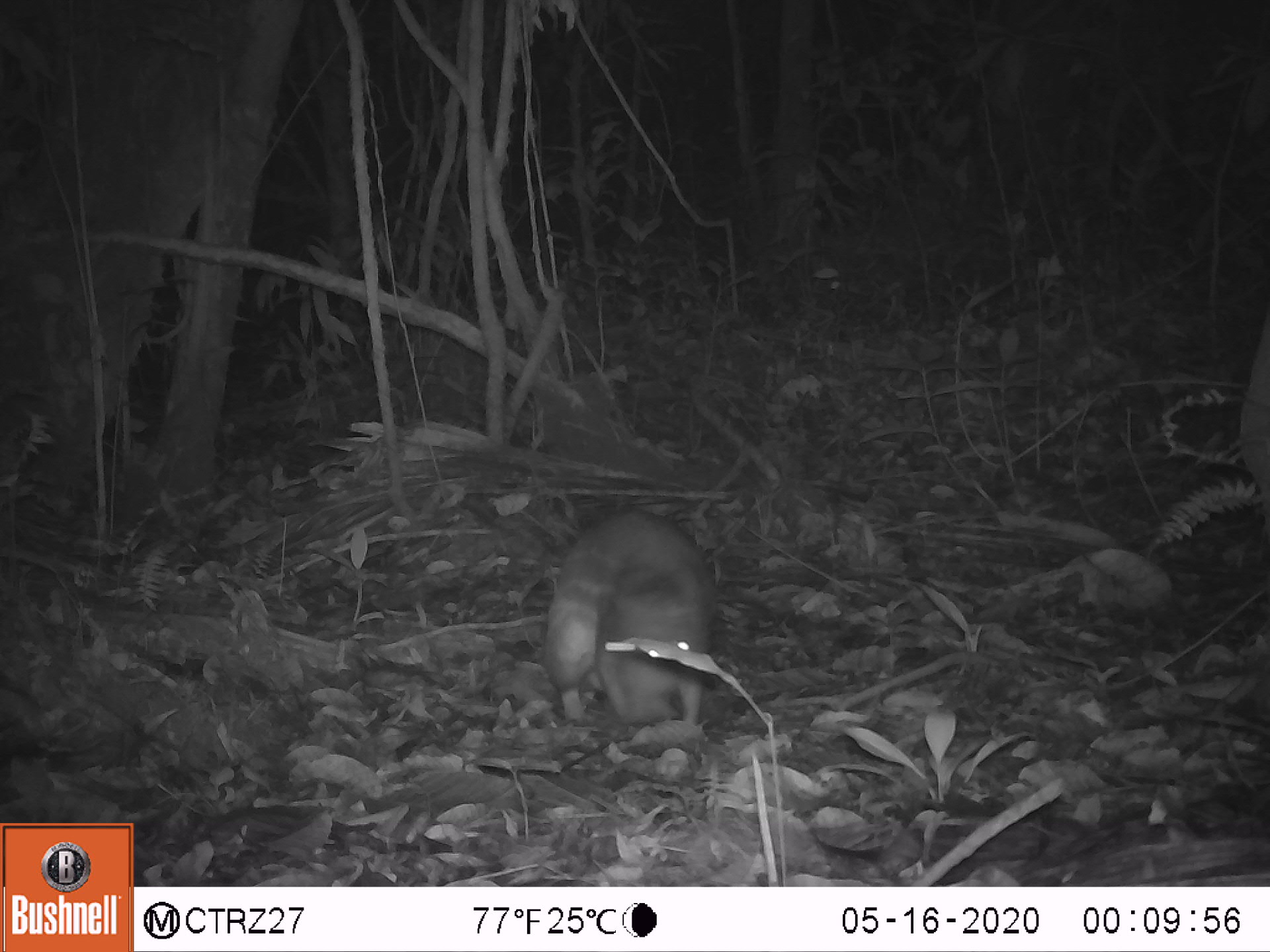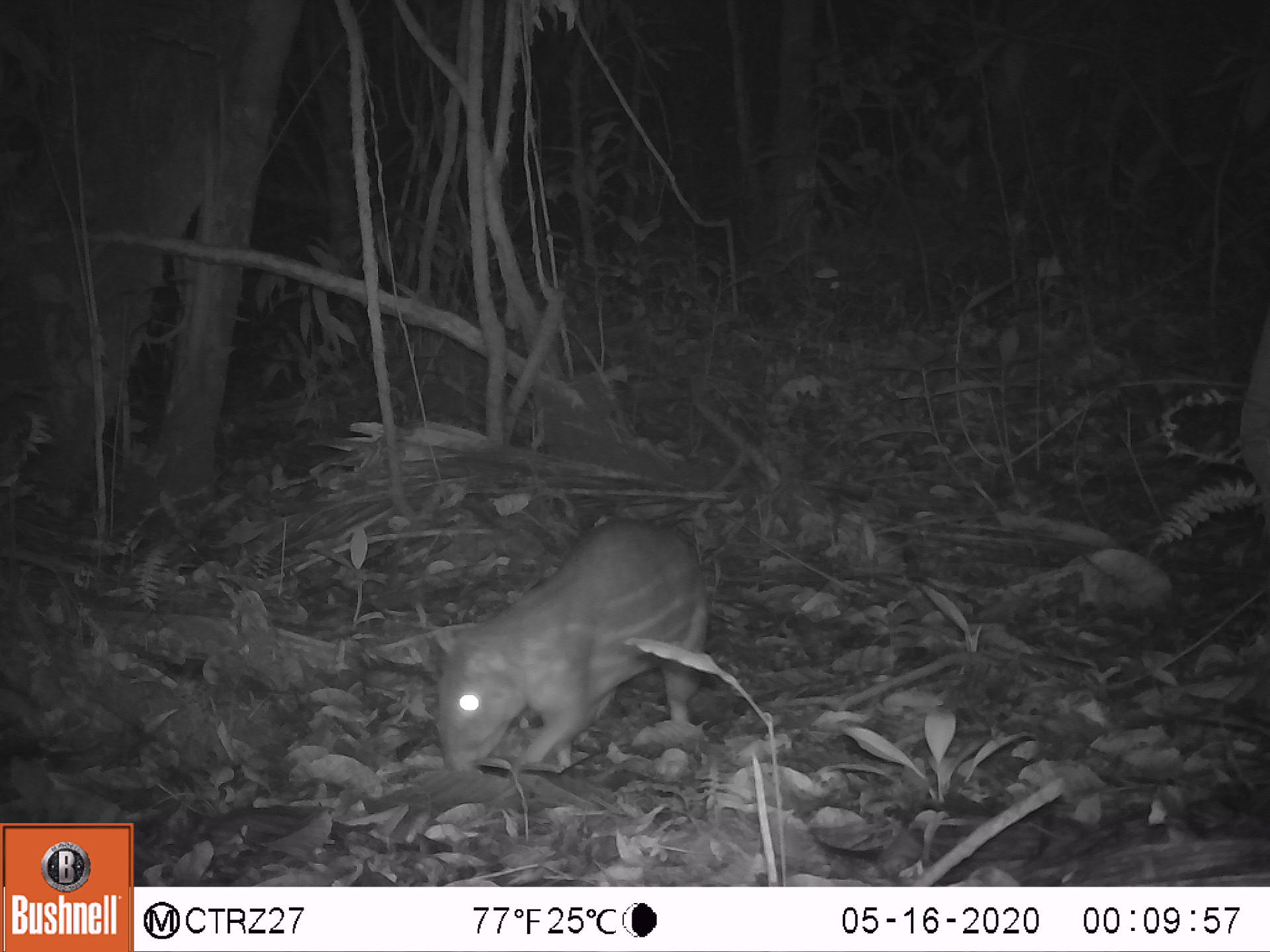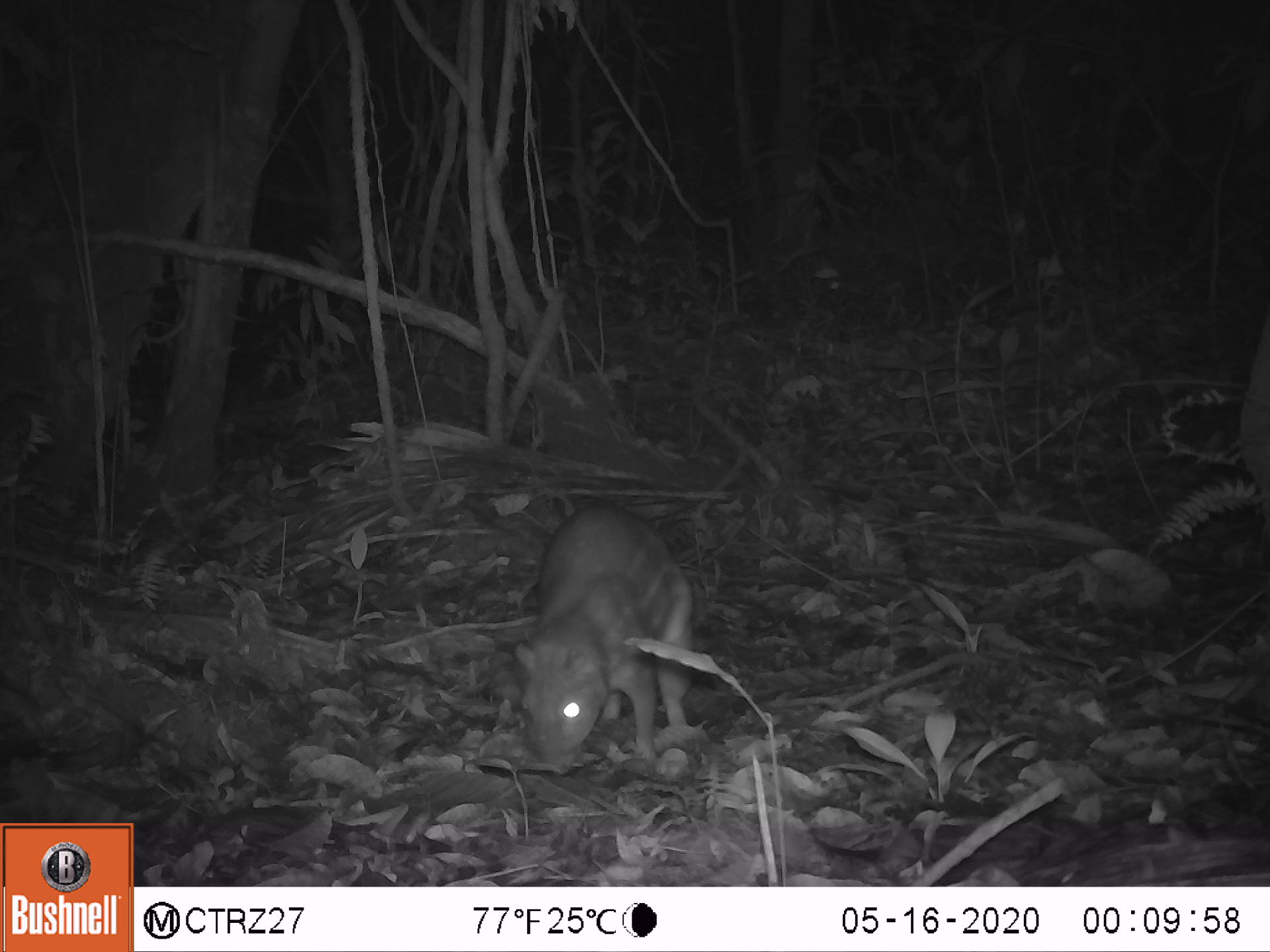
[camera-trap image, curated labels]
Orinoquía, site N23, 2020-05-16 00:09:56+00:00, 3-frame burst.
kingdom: Animalia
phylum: Chordata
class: Mammalia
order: Rodentia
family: Cuniculidae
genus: Cuniculus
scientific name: Cuniculus paca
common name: spotted paca